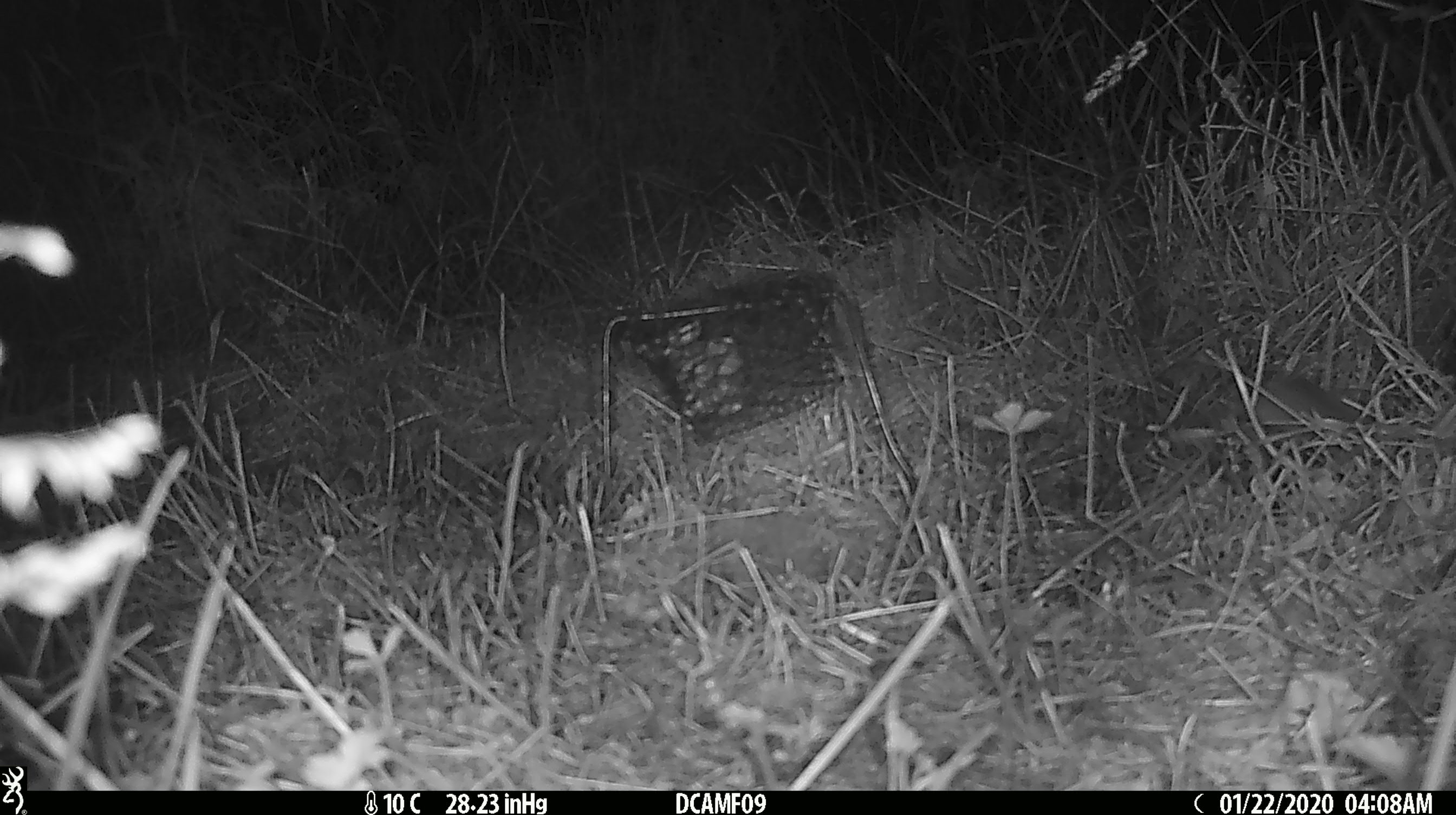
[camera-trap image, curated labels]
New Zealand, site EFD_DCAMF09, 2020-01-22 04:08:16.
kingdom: Animalia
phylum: Chordata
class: Mammalia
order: Rodentia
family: Muridae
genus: Mus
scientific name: Mus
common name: mouse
Mouse (Mus).